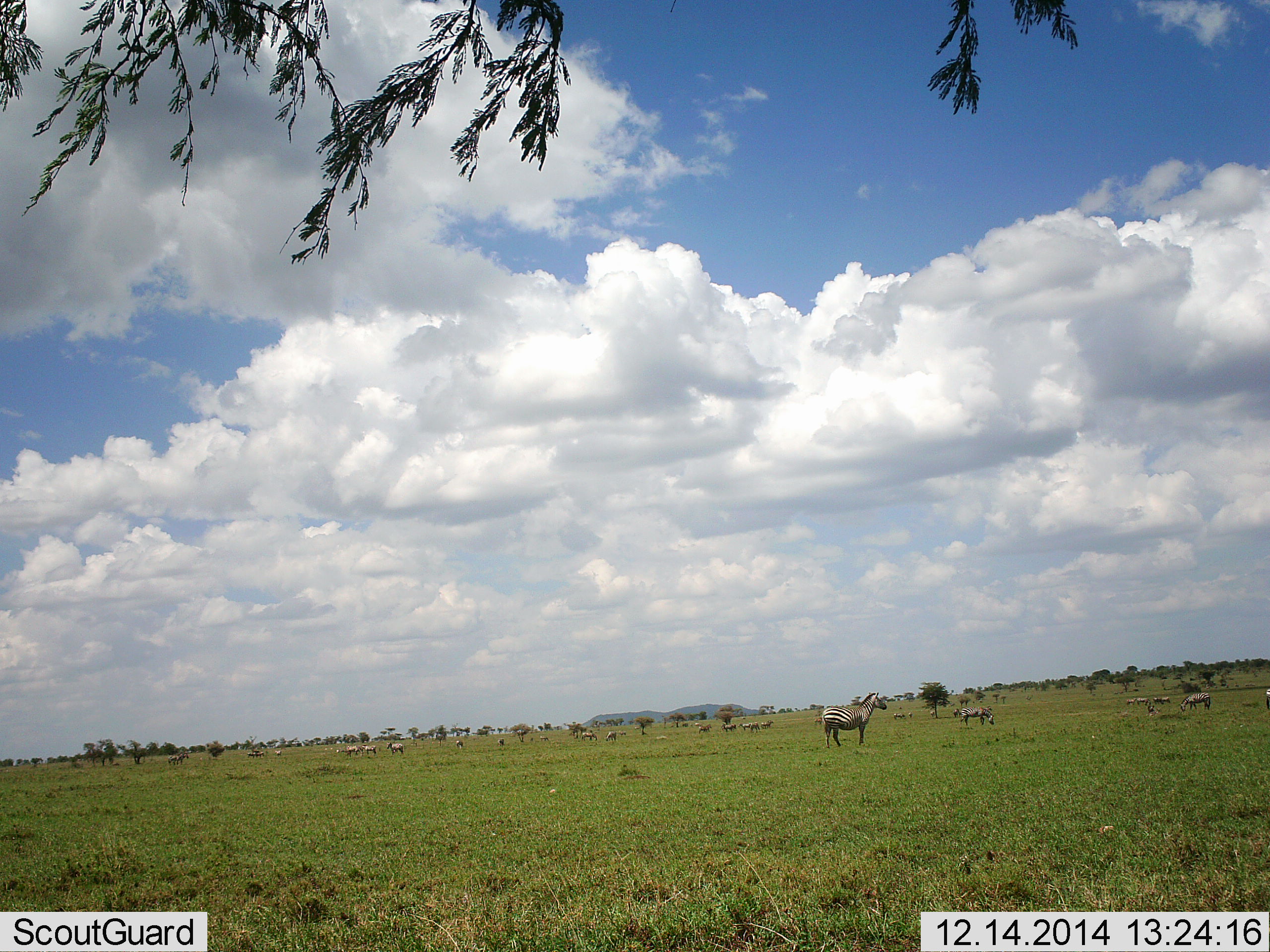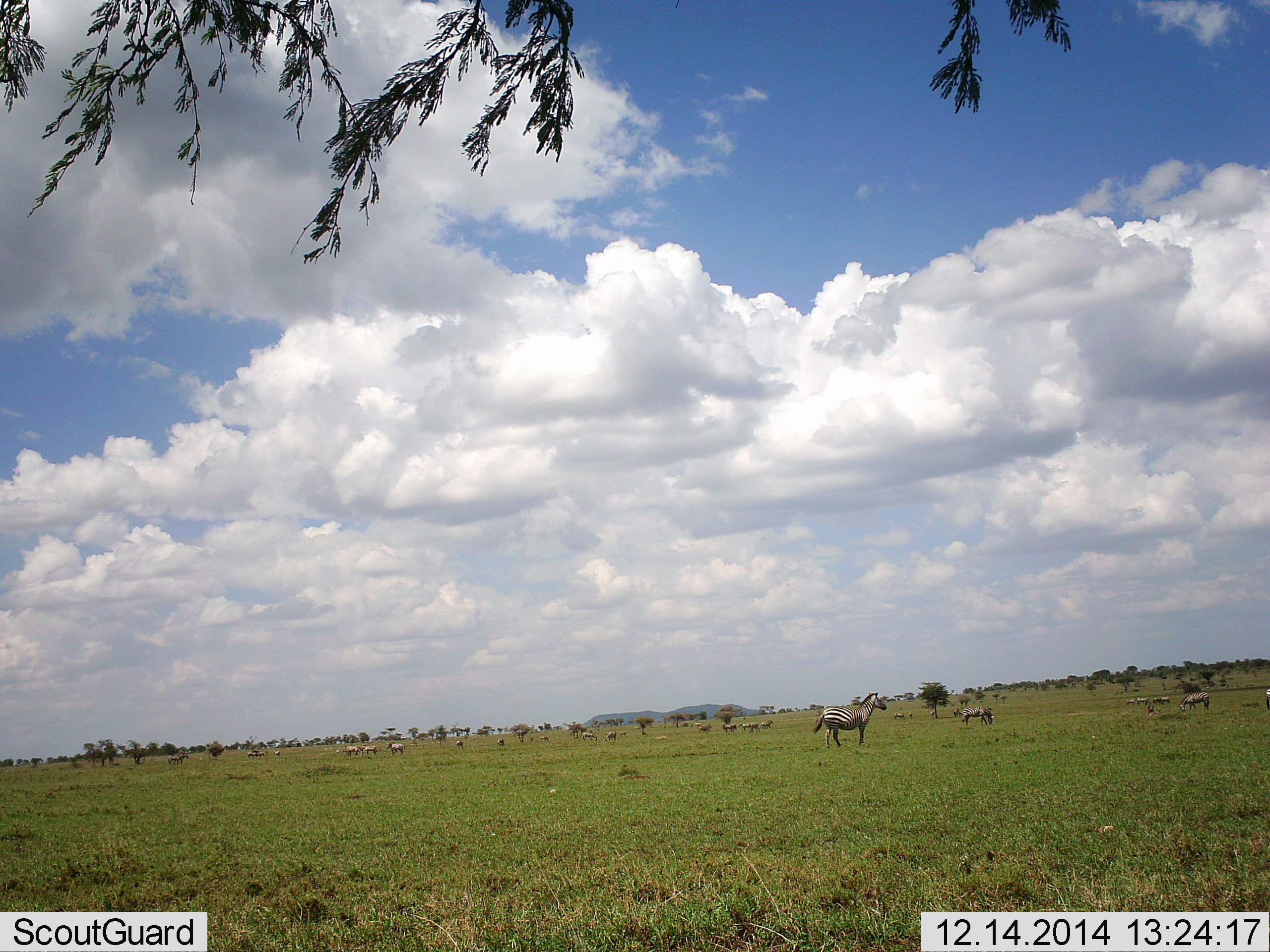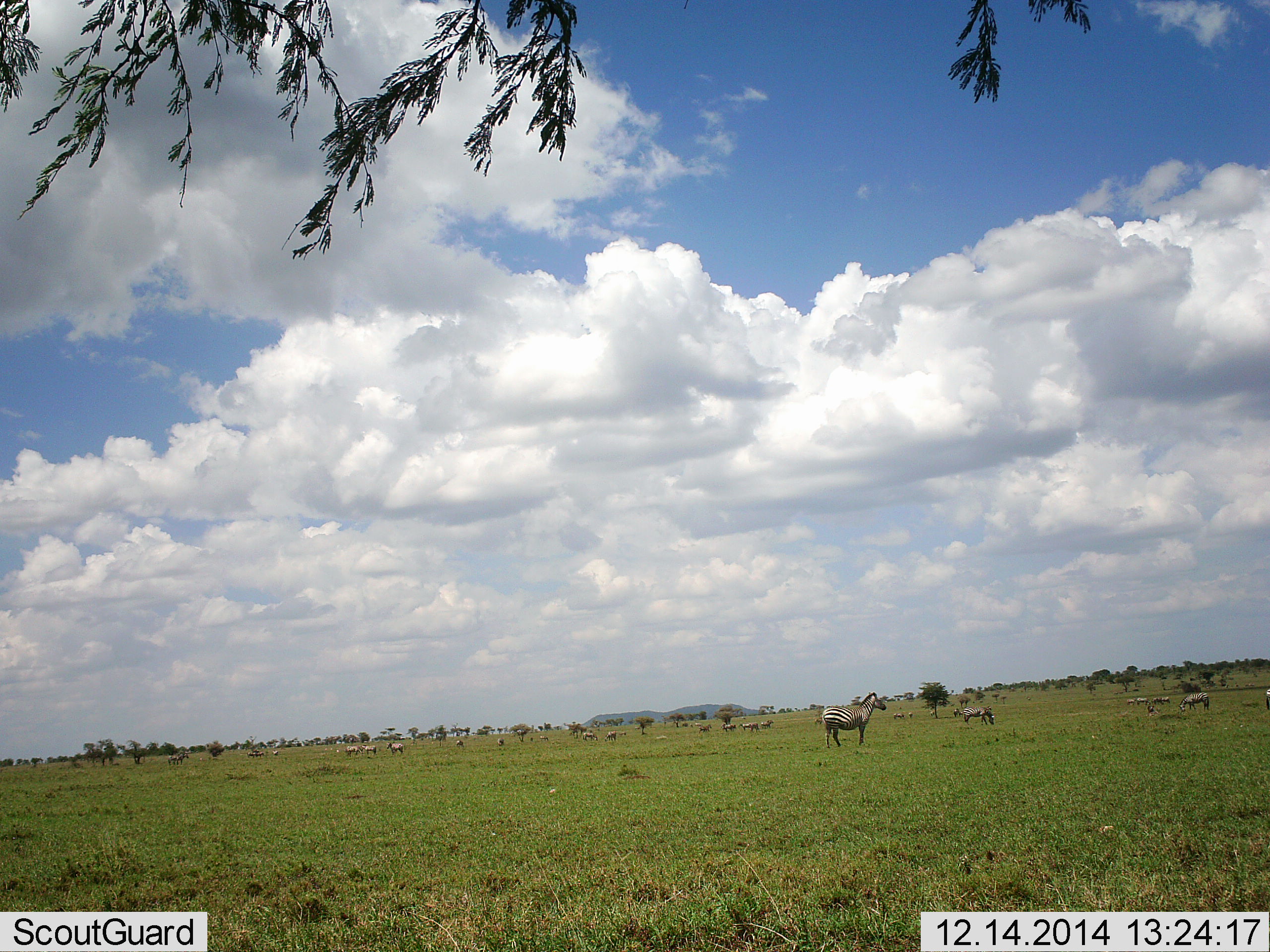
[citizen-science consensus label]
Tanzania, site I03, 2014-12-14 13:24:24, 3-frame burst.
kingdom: Animalia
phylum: Chordata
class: Mammalia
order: Perissodactyla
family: Equidae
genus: Equus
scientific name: Equus quagga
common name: plains zebra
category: zebra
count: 11-50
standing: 44%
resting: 0%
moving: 33%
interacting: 0%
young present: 0%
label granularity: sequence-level